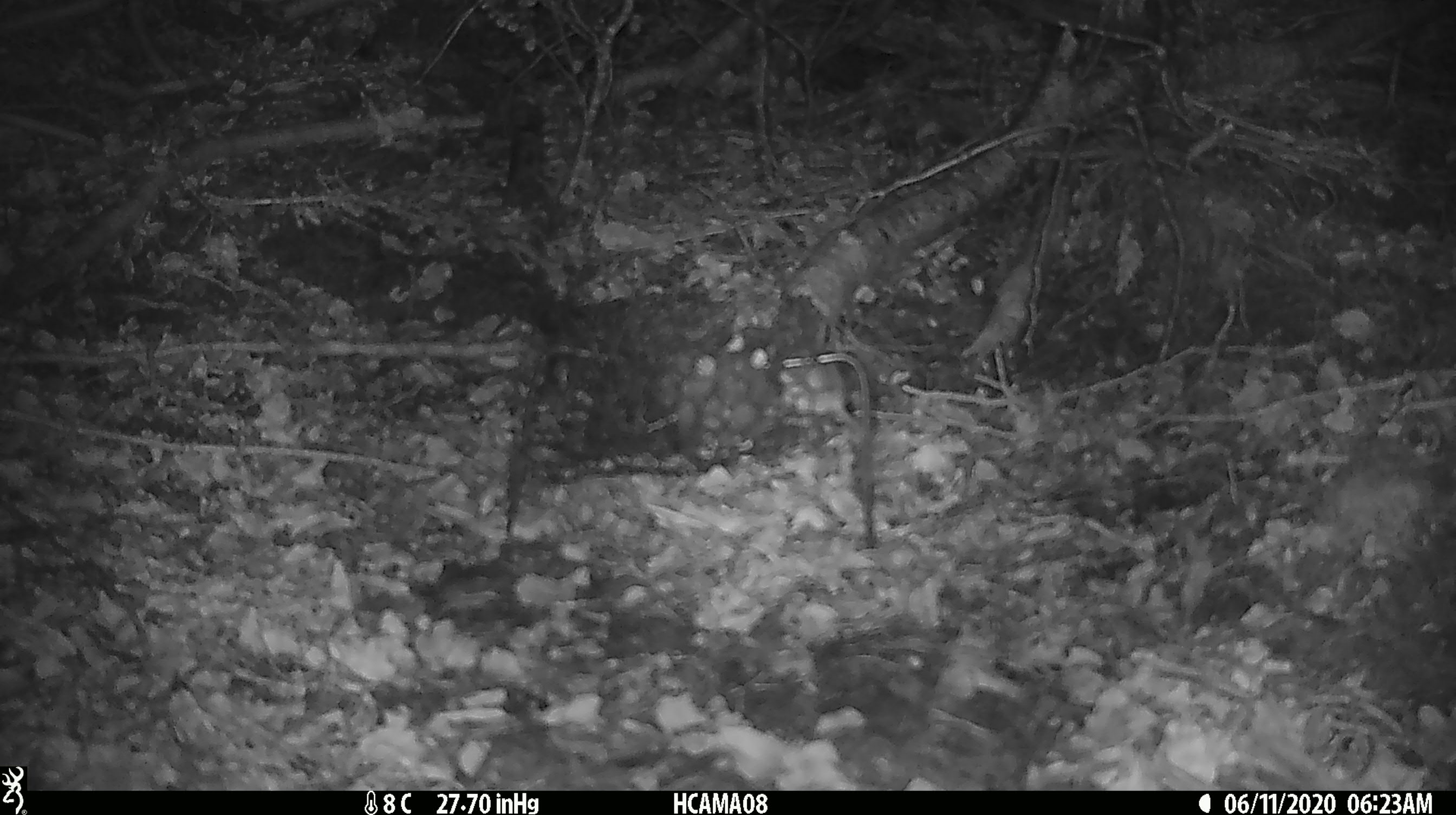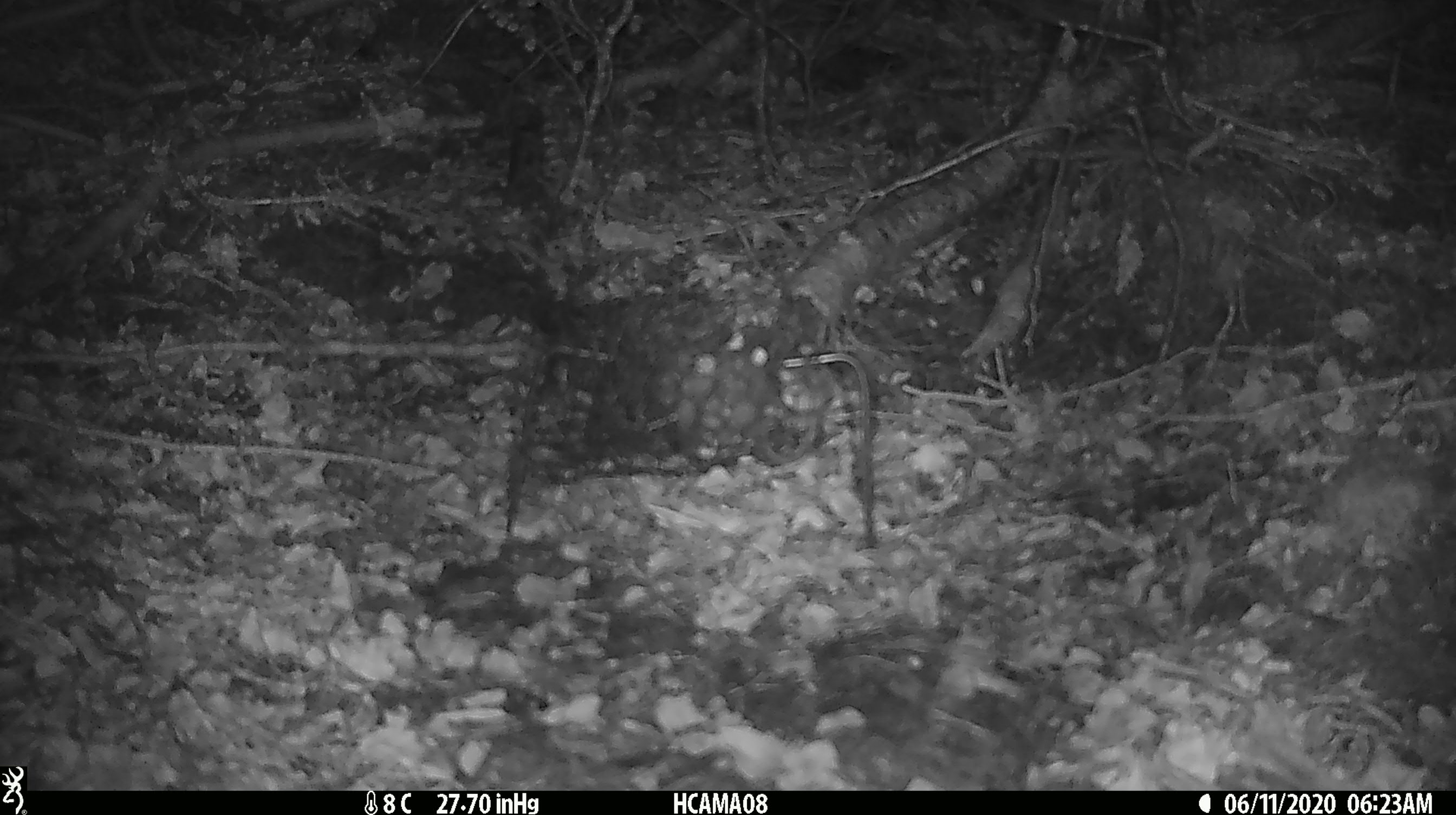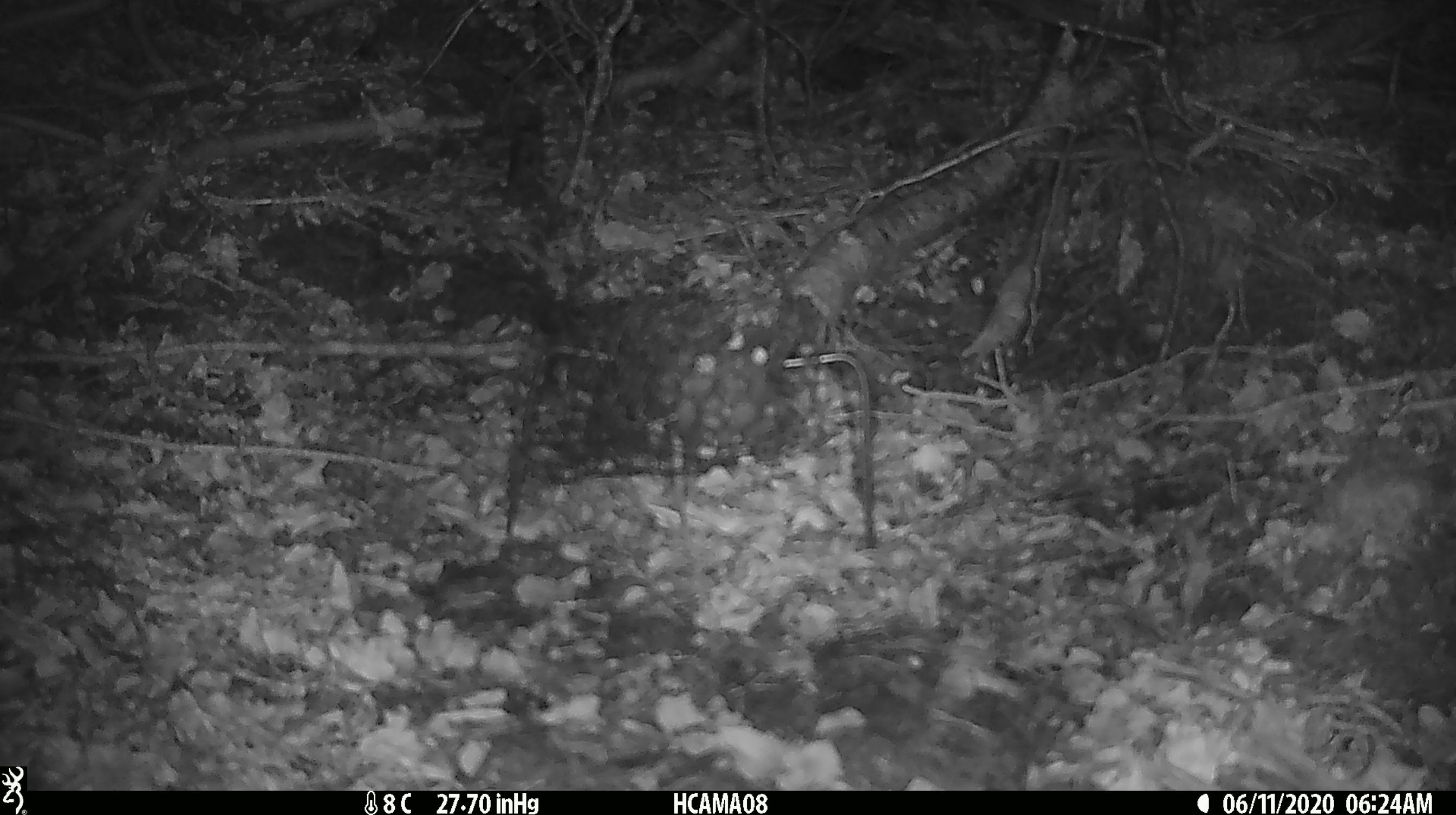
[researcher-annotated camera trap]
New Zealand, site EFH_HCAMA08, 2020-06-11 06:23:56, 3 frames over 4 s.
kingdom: Animalia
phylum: Chordata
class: Mammalia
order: Rodentia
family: Muridae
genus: Mus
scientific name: Mus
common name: mouse